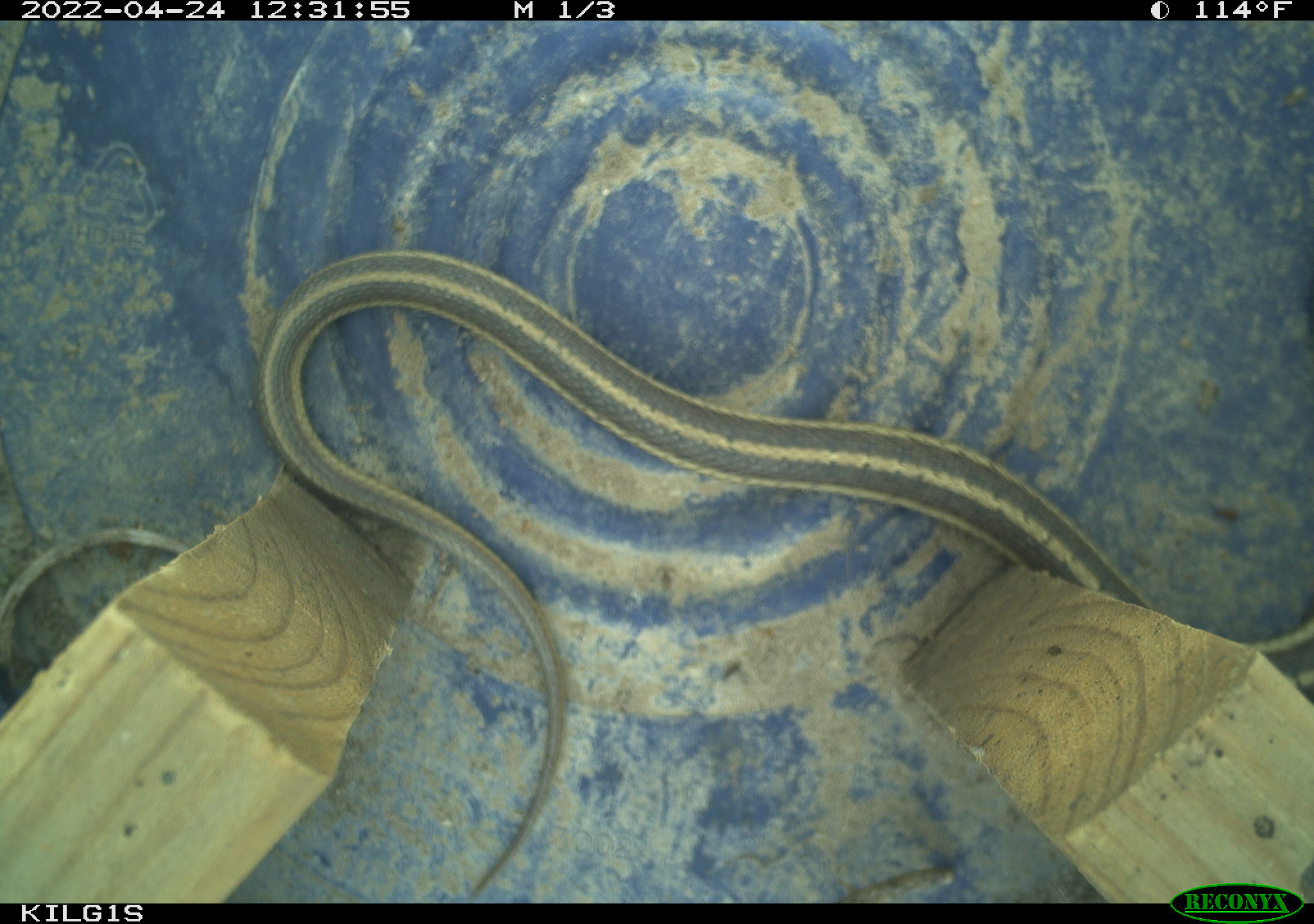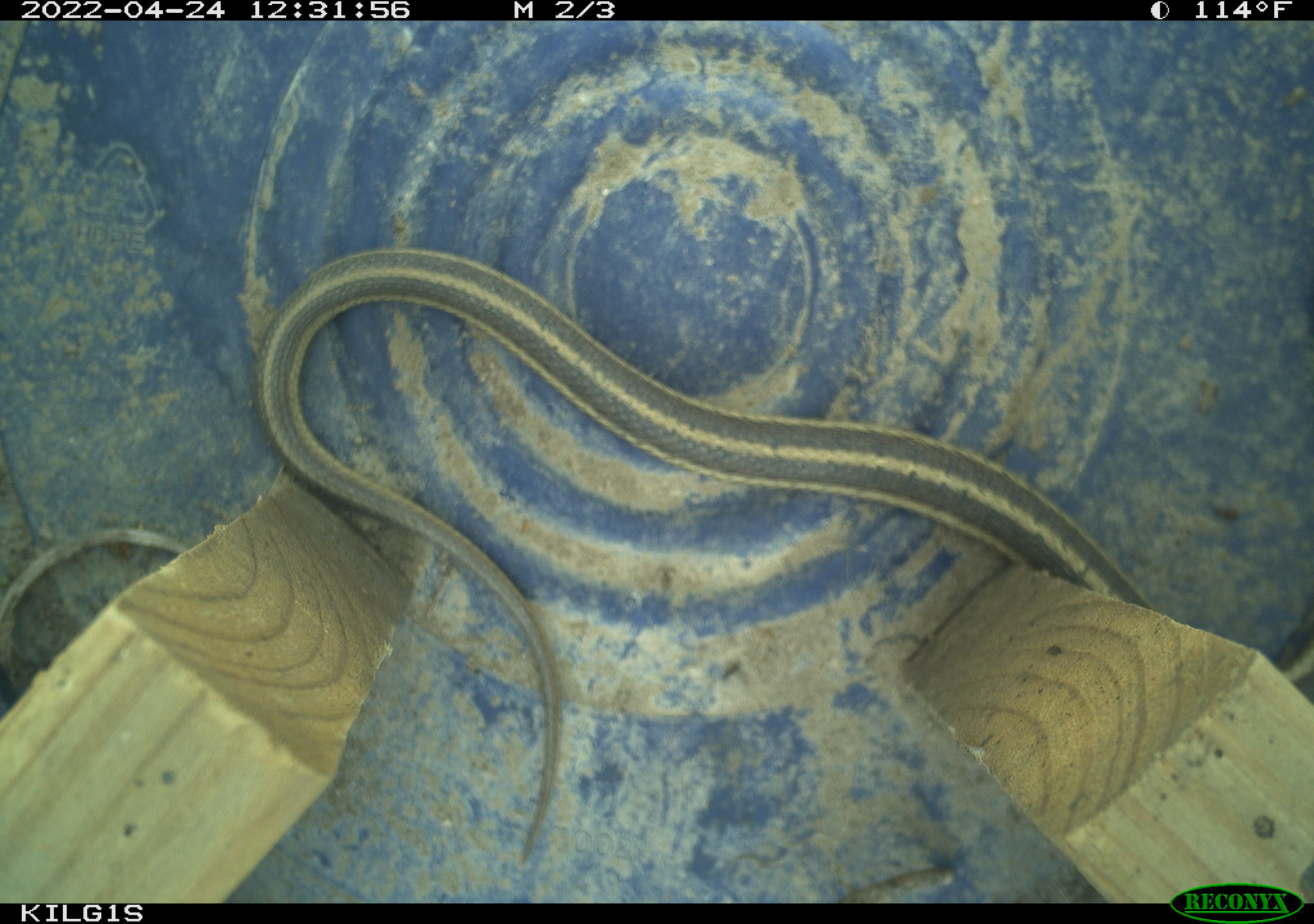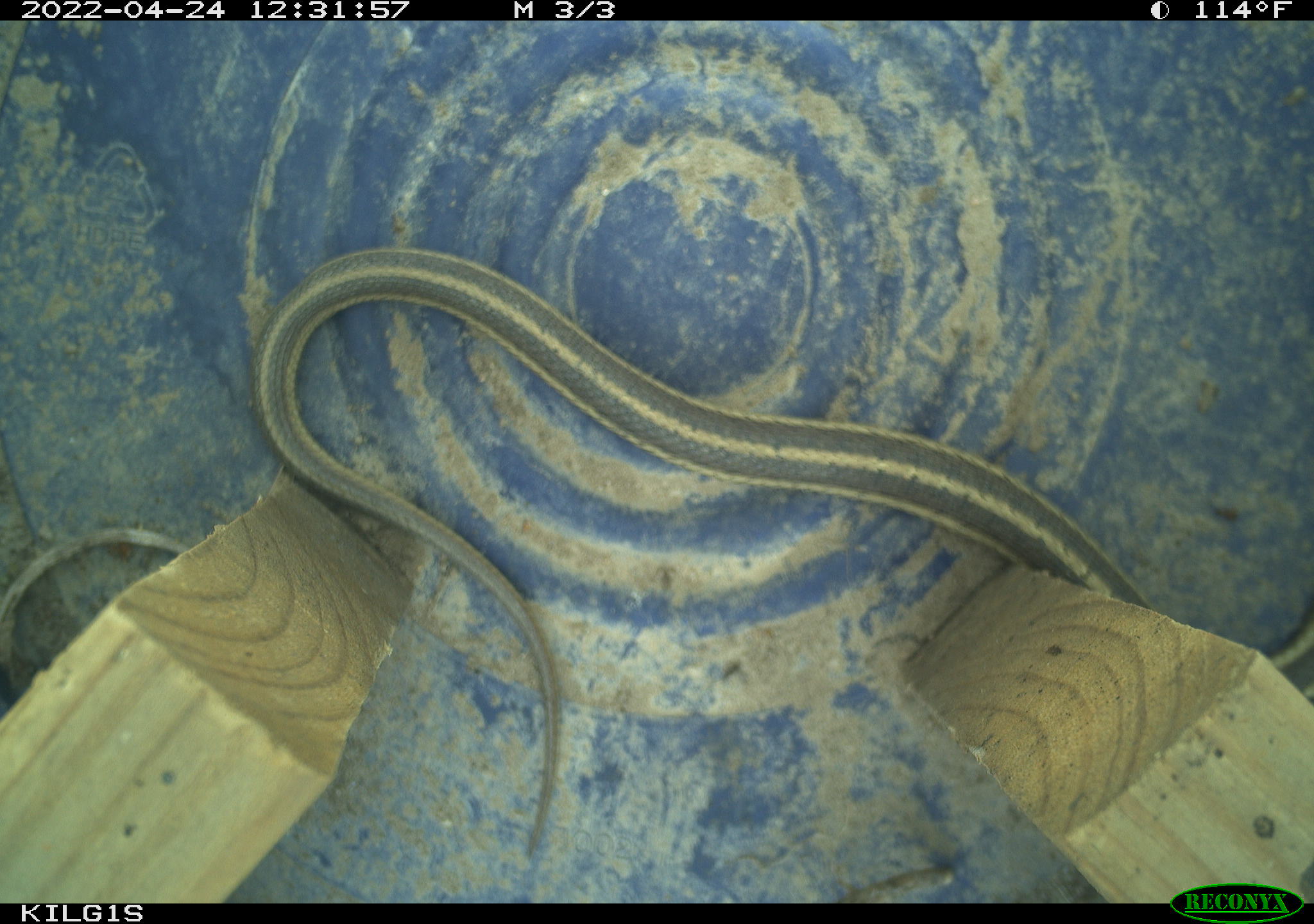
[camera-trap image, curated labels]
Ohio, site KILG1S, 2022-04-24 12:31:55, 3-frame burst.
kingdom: Animalia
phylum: Chordata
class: Reptilia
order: Squamata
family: Colubridae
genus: Thamnophis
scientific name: Thamnophis sirtalis sirtalis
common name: eastern gartersnake